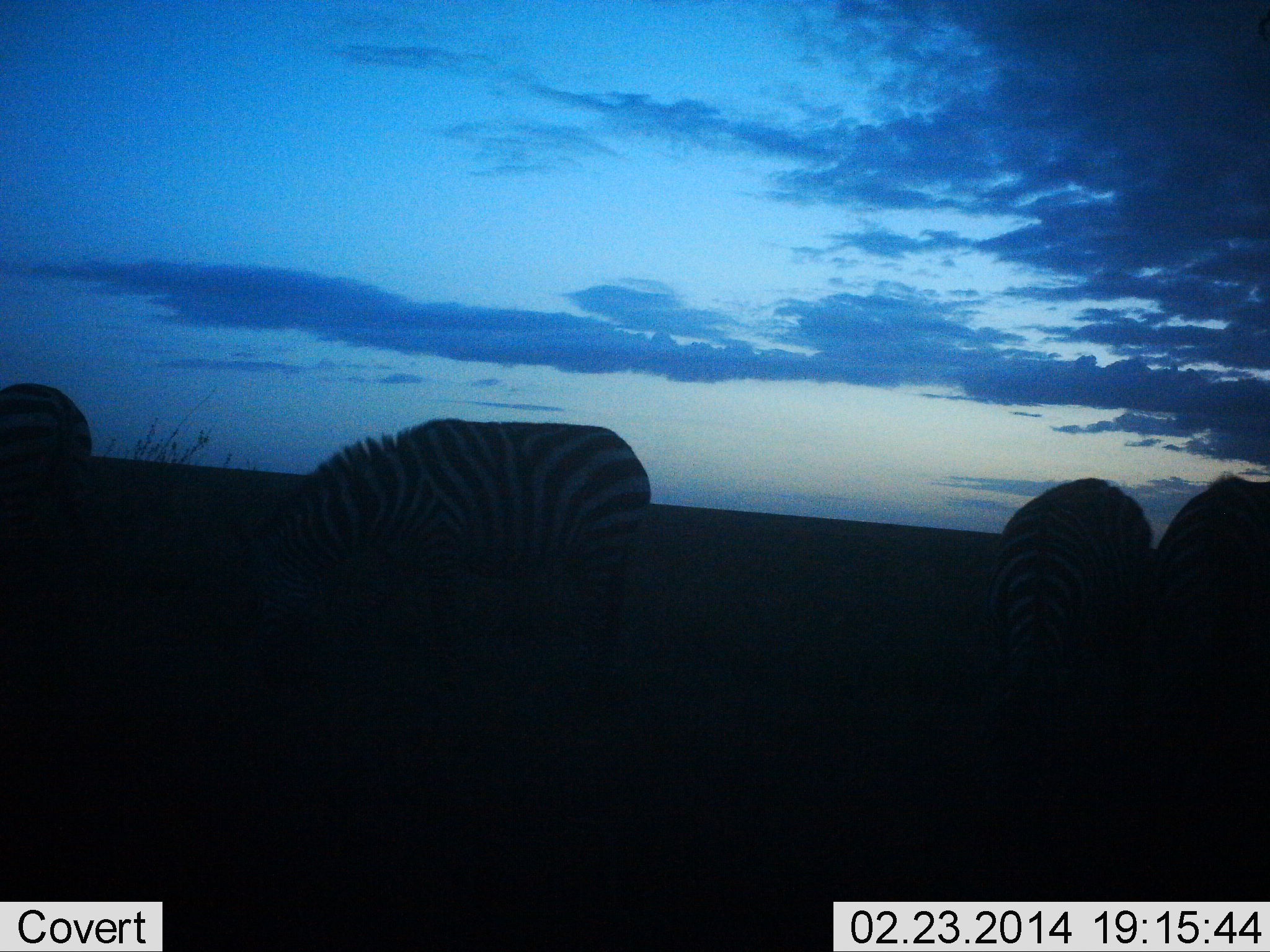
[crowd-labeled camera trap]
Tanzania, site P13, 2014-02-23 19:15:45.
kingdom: Animalia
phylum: Chordata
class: Mammalia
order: Perissodactyla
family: Equidae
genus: Equus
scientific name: Equus quagga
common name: plains zebra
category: zebra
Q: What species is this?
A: Zebra (plains zebra) (Equus quagga).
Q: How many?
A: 4.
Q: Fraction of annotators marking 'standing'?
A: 30%.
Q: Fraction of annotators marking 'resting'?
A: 0%.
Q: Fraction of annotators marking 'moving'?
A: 0%.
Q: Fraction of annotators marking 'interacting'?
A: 0%.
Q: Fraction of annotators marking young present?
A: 0%.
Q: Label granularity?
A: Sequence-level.